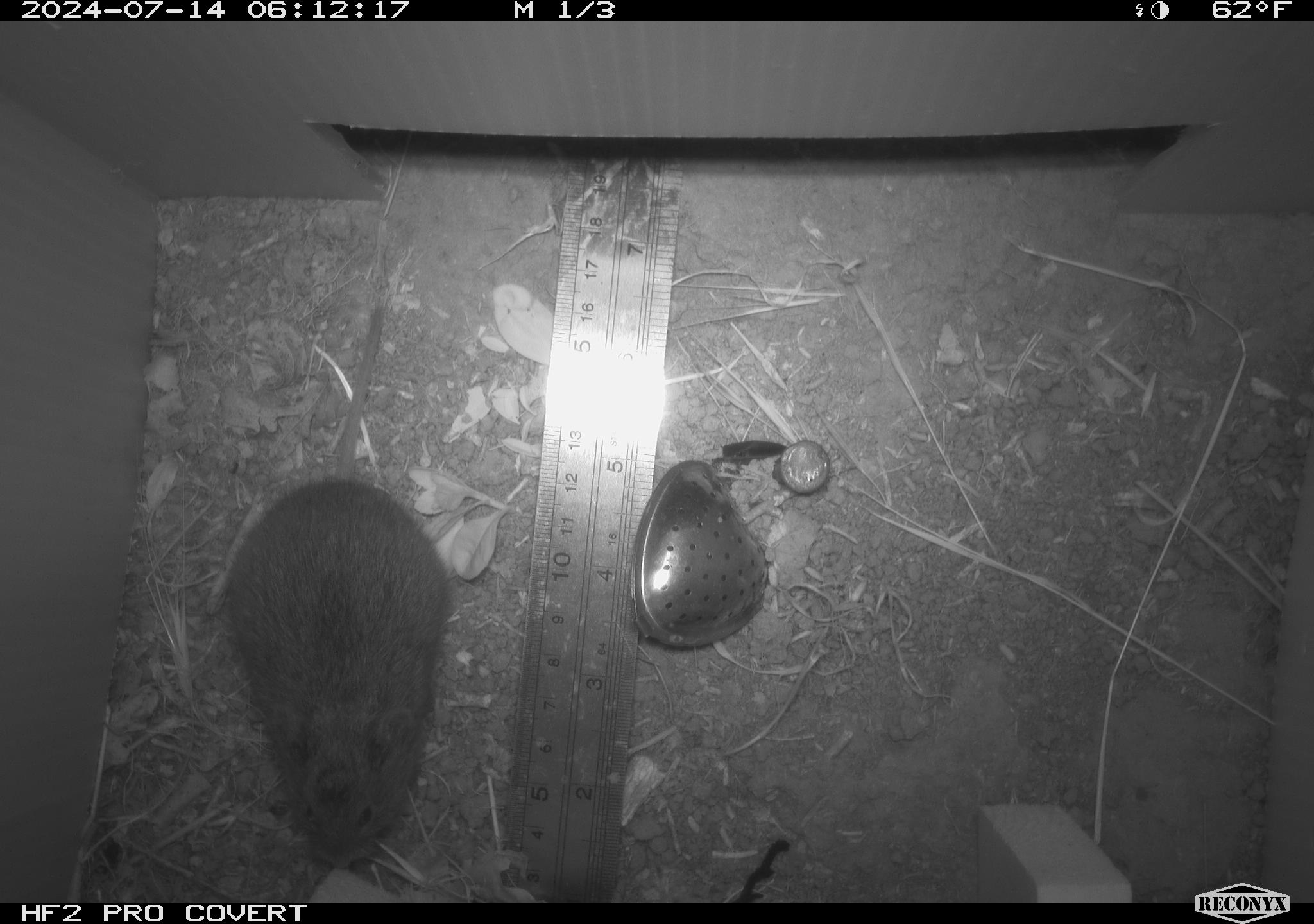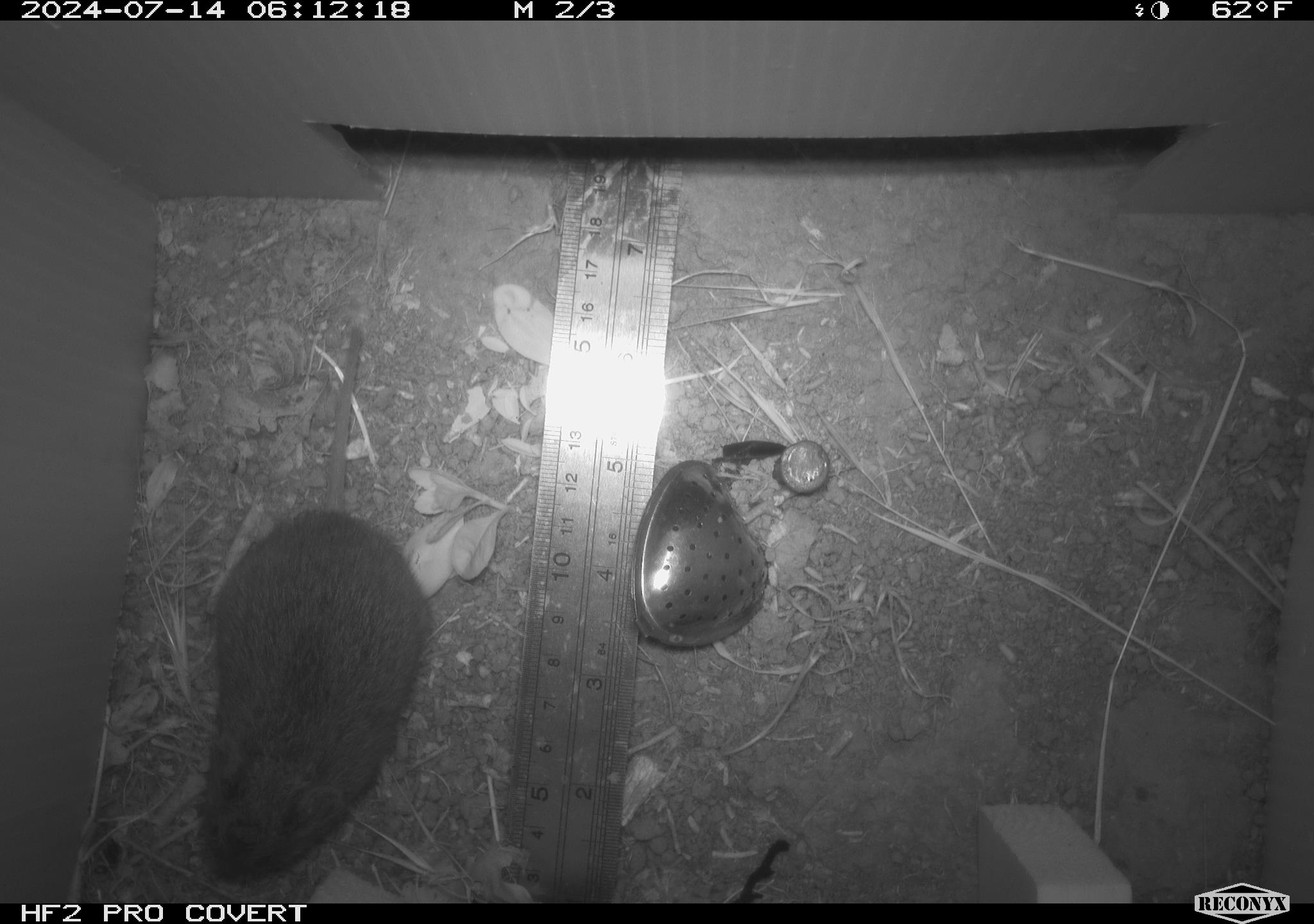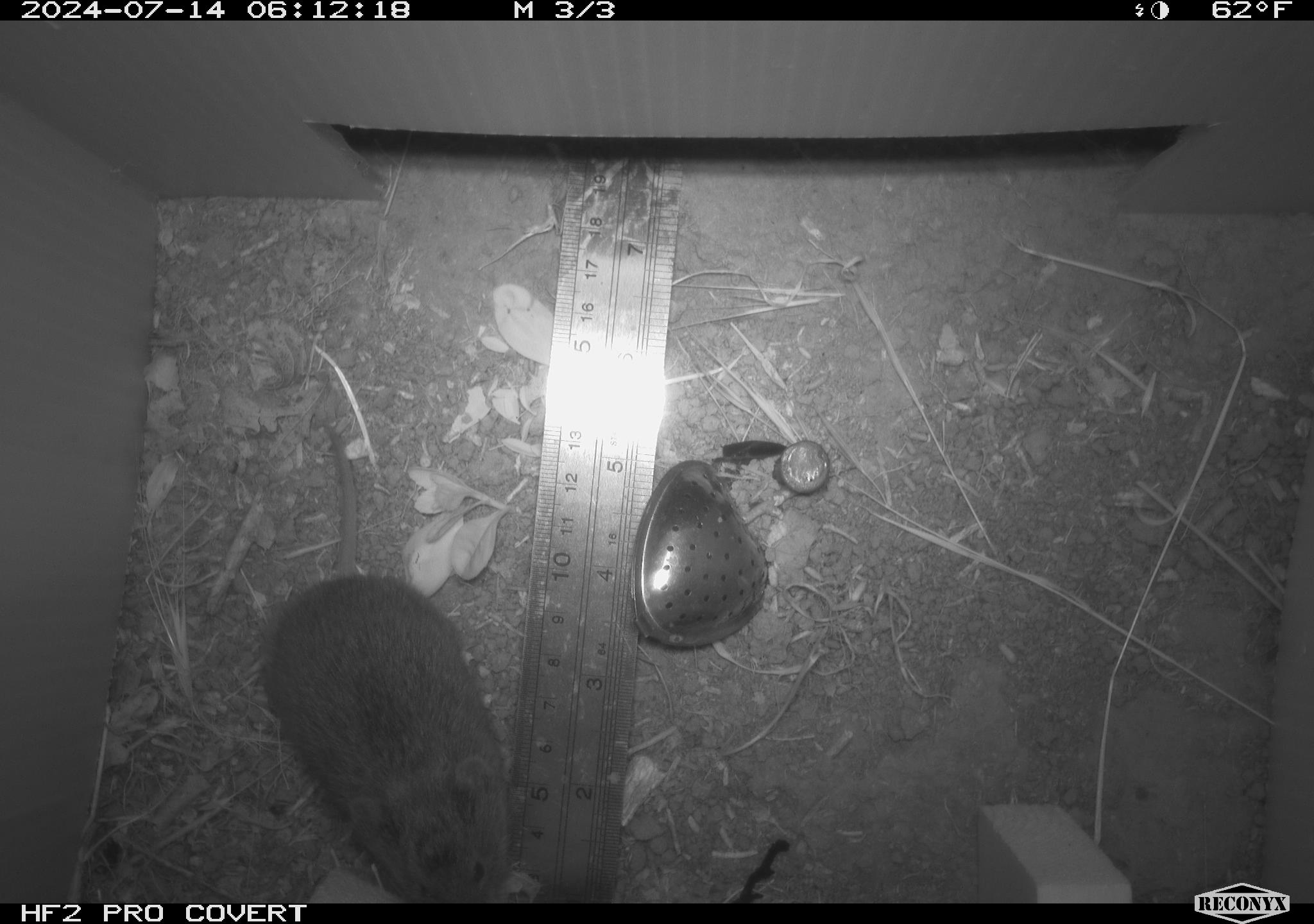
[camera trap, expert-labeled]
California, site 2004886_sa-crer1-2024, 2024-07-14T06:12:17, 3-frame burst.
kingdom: Animalia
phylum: Chordata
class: Mammalia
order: Rodentia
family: Cricetidae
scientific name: Arvicolinae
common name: voles, lemmings, and muskrats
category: arvicolinae subfamily